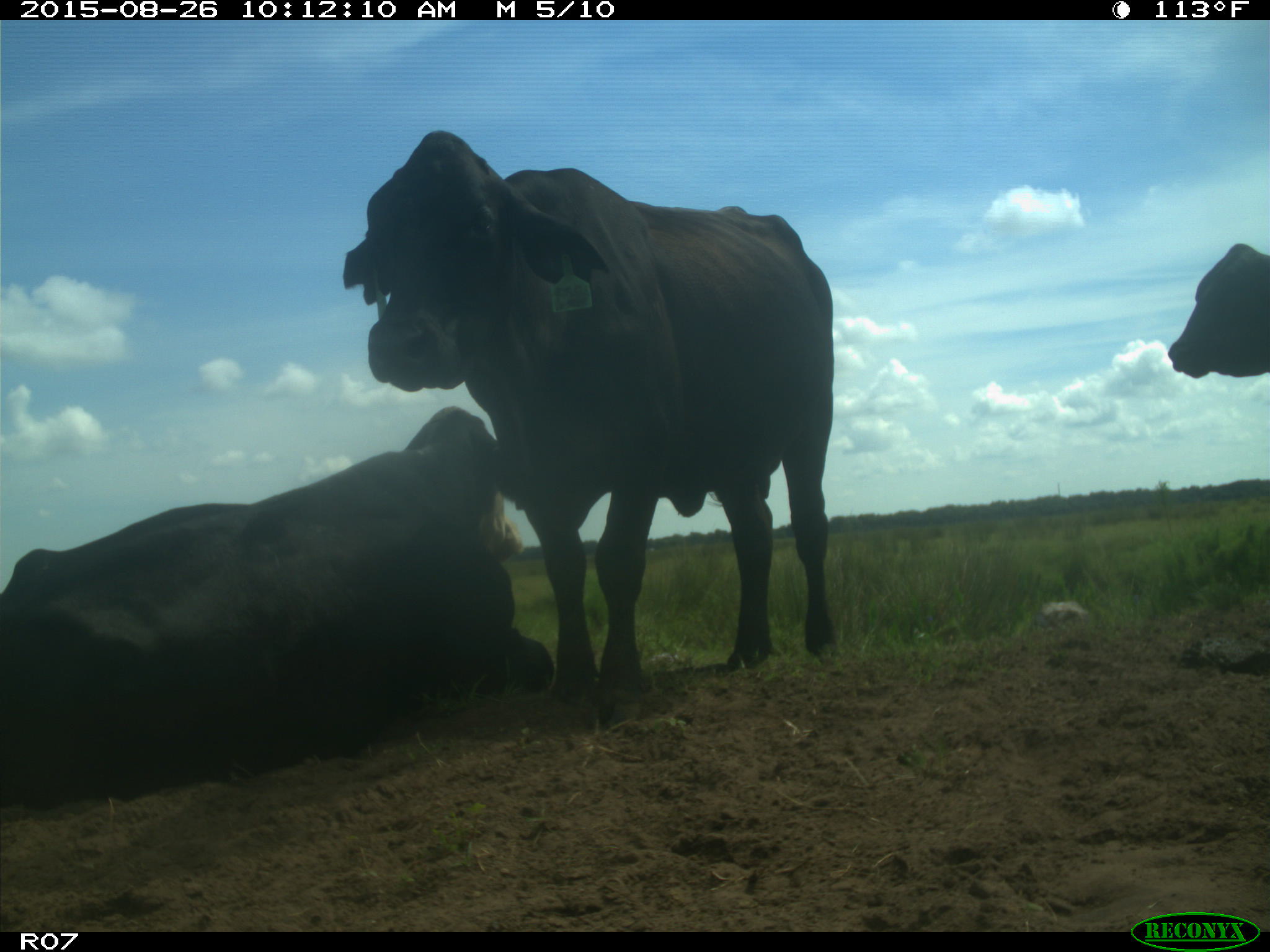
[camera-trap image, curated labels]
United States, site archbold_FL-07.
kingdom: Animalia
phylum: Chordata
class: Mammalia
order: Artiodactyla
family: Bovidae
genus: Bos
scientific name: Bos taurus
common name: domestic cow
Bos taurus (domestic cow).